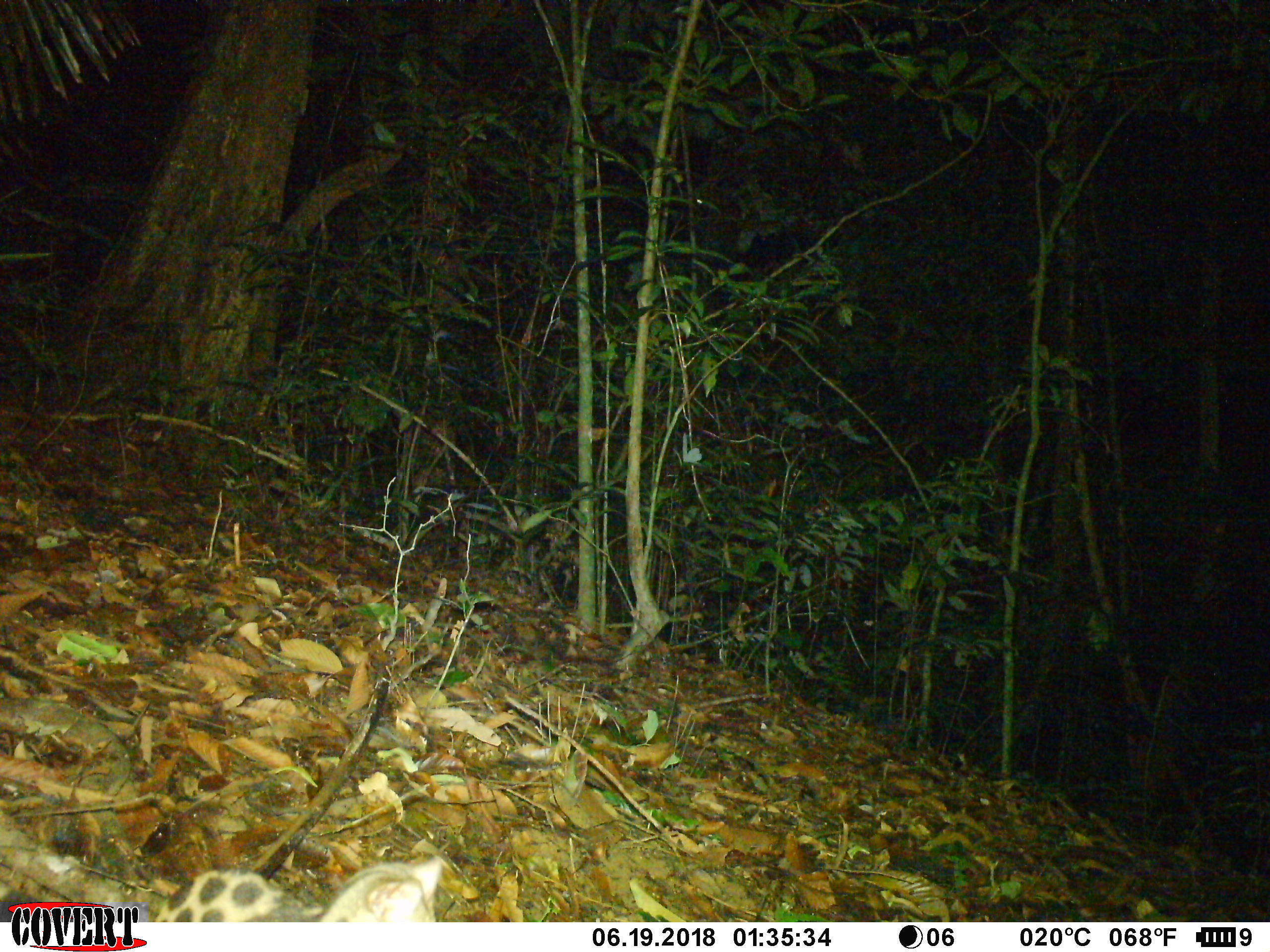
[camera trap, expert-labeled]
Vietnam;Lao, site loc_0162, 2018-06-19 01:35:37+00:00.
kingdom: Animalia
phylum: Chordata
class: Mammalia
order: Carnivora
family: Prionodontidae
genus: Prionodon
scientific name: Prionodon pardicolor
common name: spotted linsang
Spotted linsang (Prionodon pardicolor). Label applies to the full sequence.